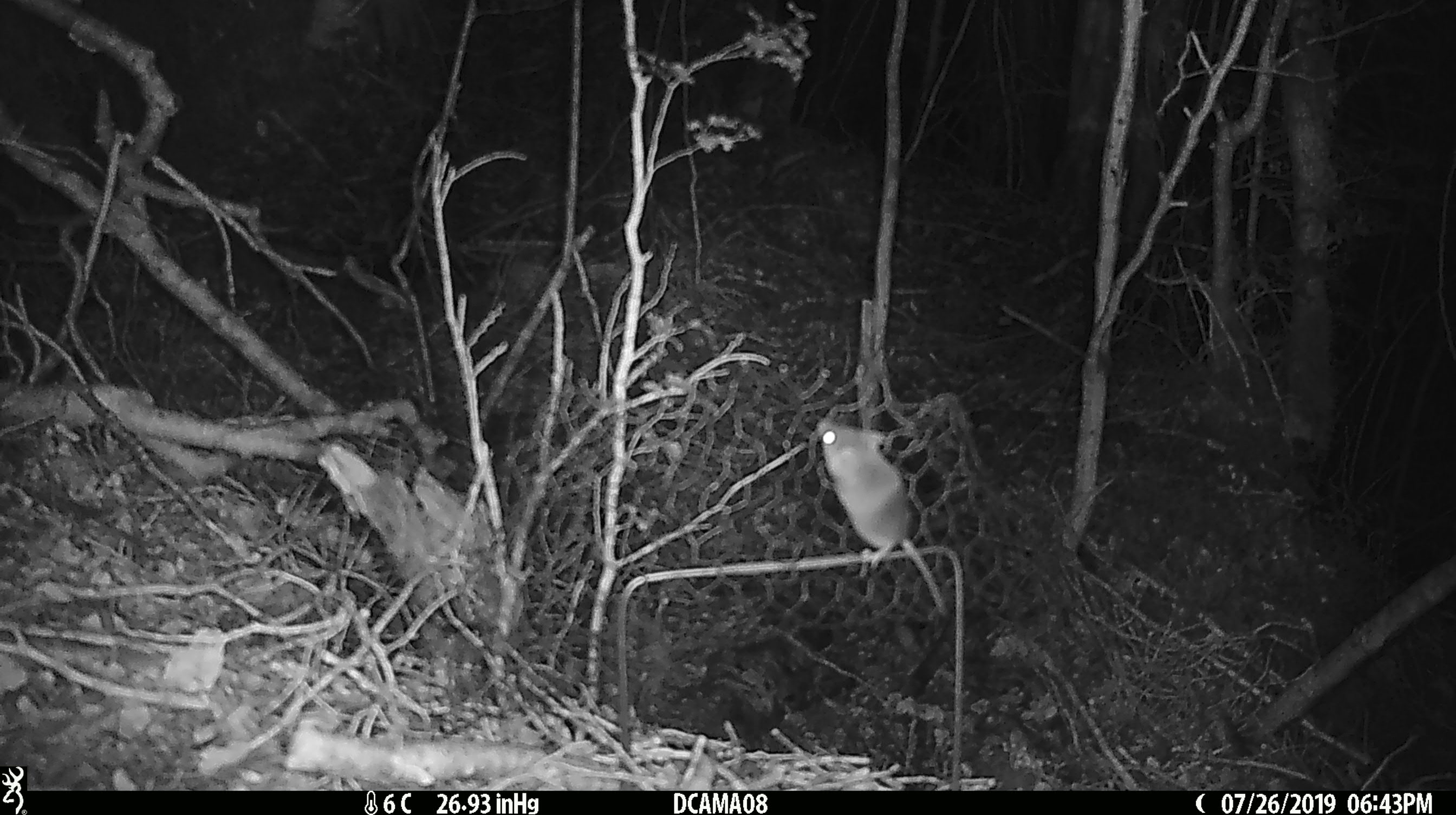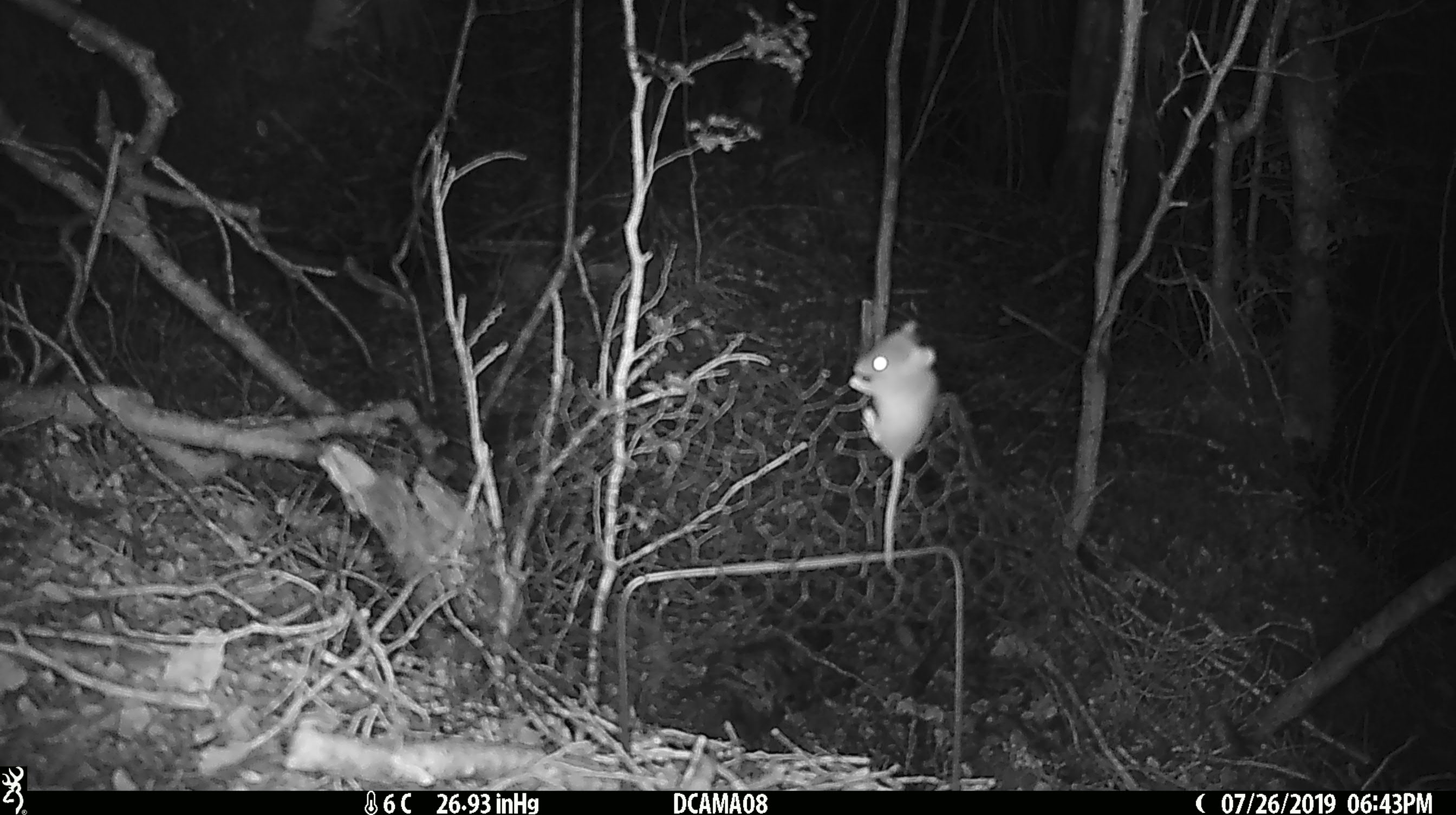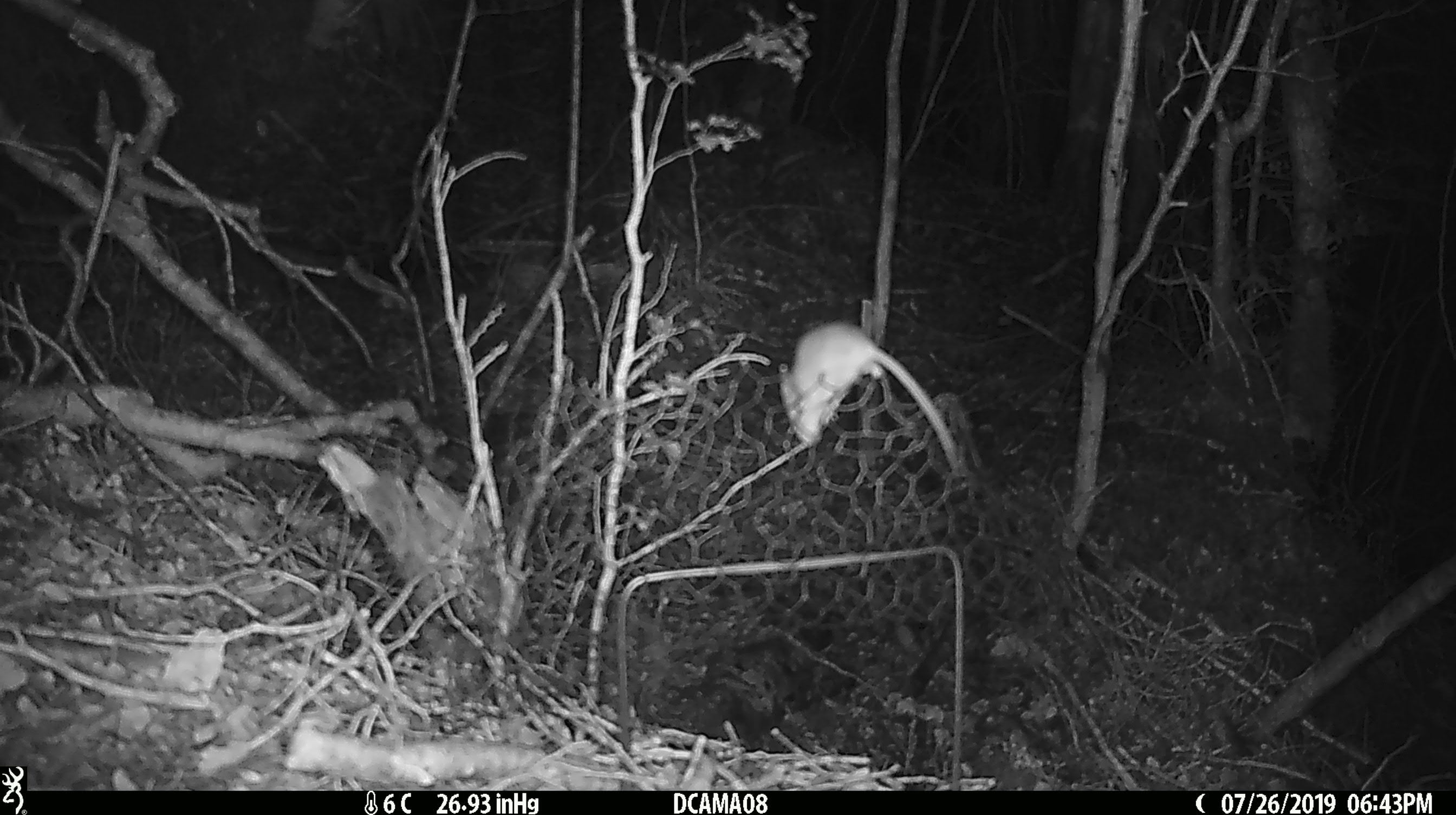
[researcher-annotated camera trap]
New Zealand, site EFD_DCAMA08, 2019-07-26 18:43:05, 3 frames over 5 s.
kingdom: Animalia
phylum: Chordata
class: Mammalia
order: Rodentia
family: Muridae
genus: Mus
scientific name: Mus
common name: mouse